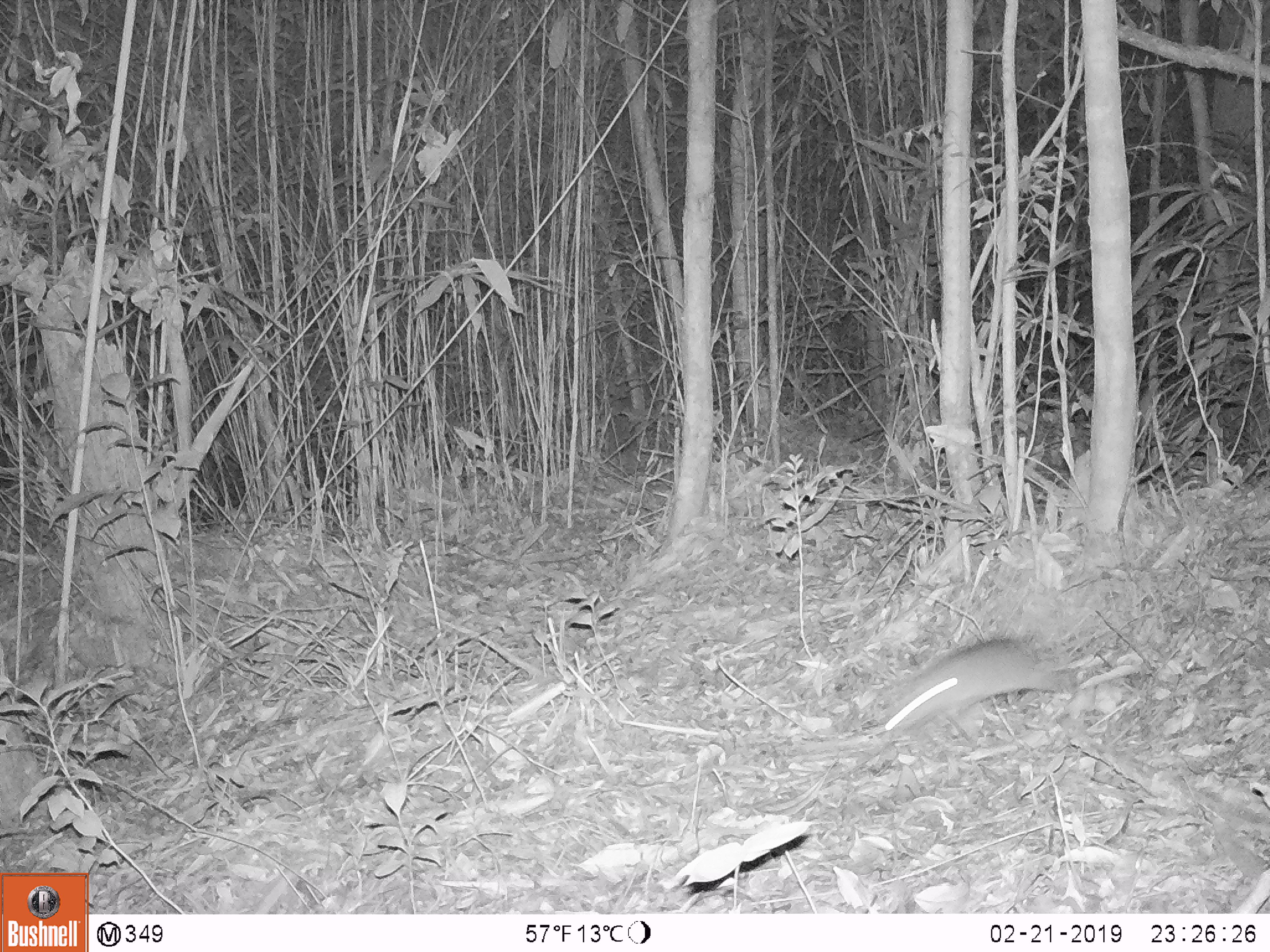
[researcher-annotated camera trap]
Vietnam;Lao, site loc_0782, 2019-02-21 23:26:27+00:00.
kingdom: Animalia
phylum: Chordata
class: Mammalia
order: Rodentia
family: Muridae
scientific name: Muridae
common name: old-world mice and rats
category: unidentified murid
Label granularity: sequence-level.